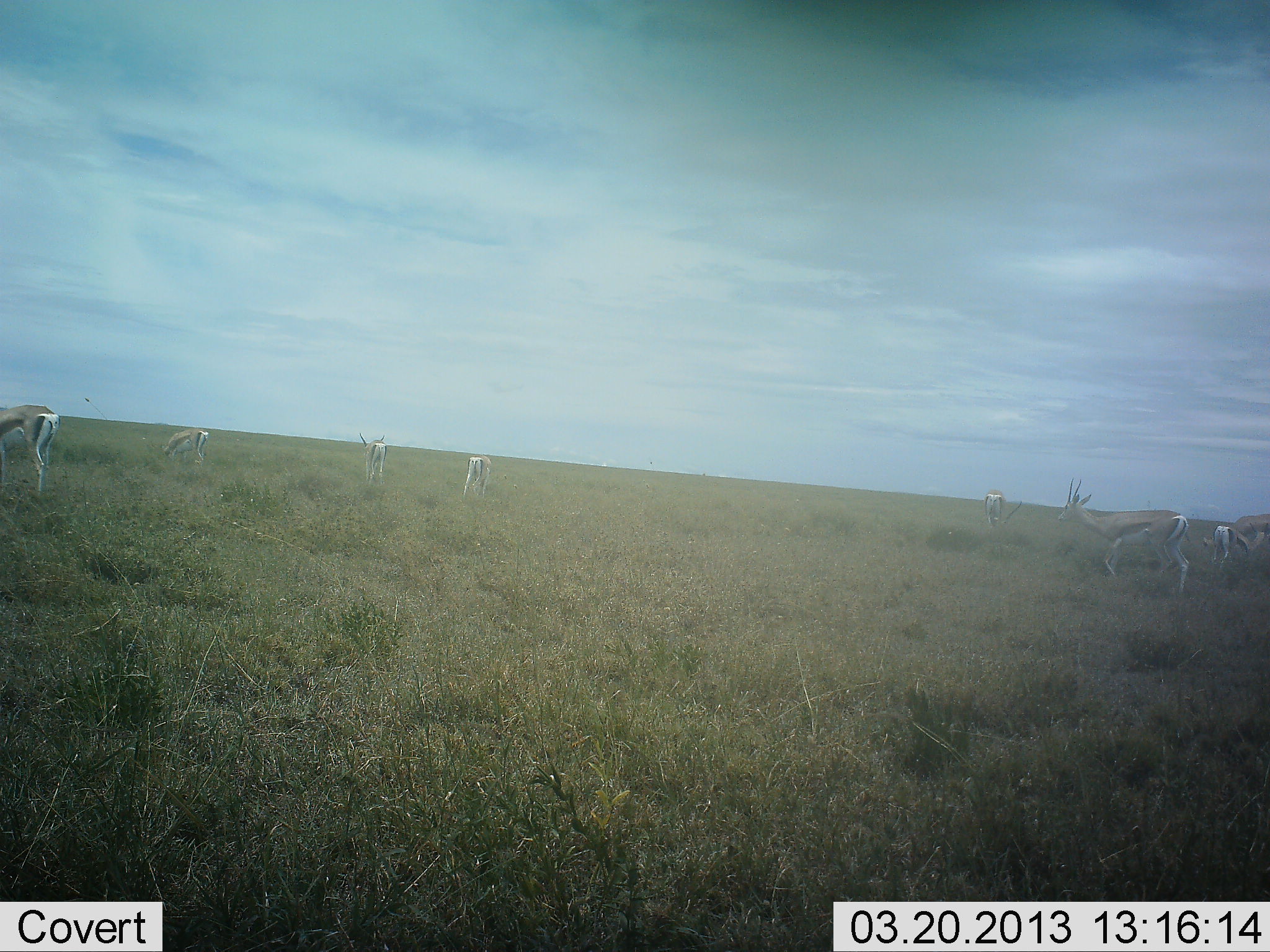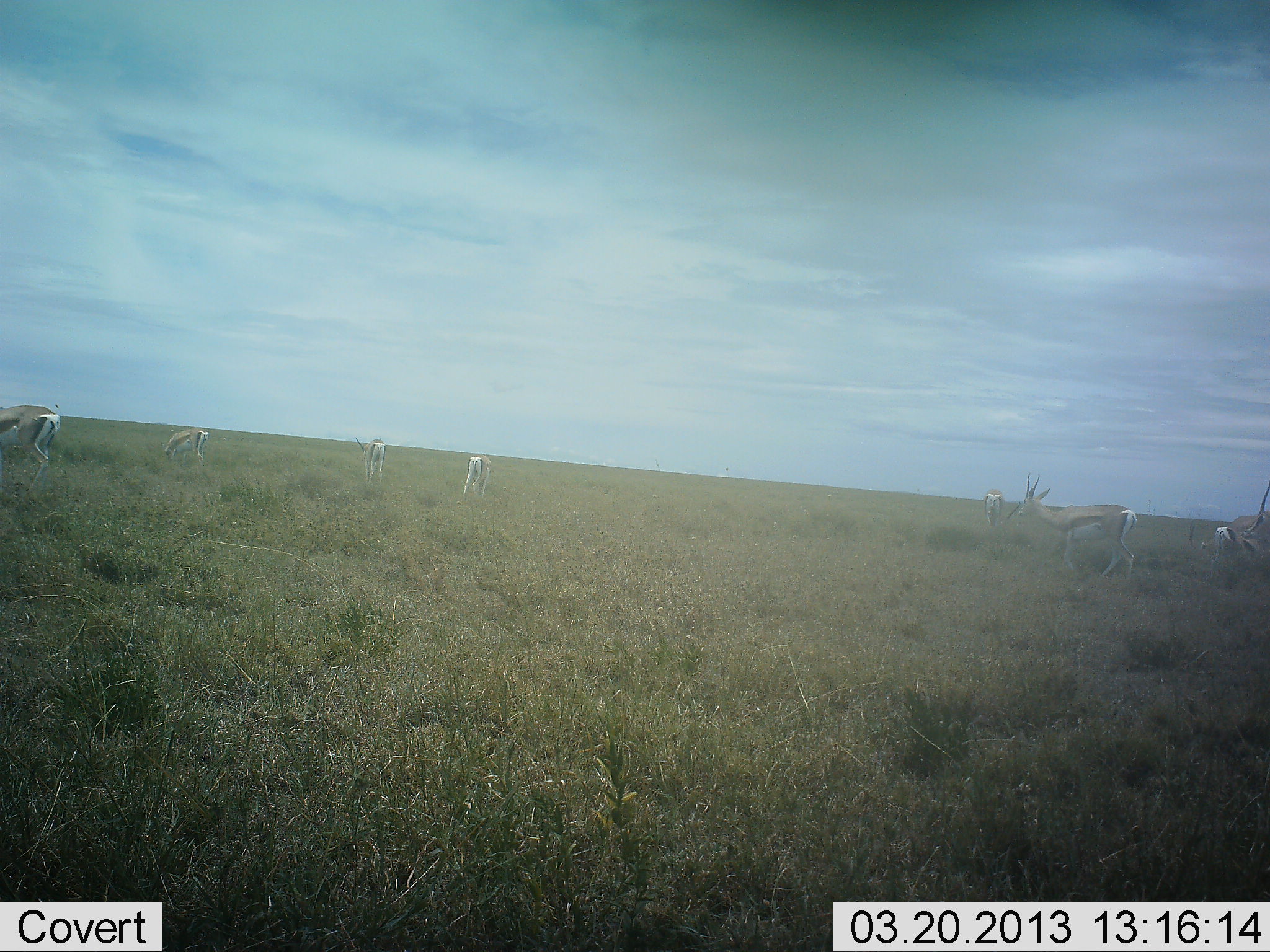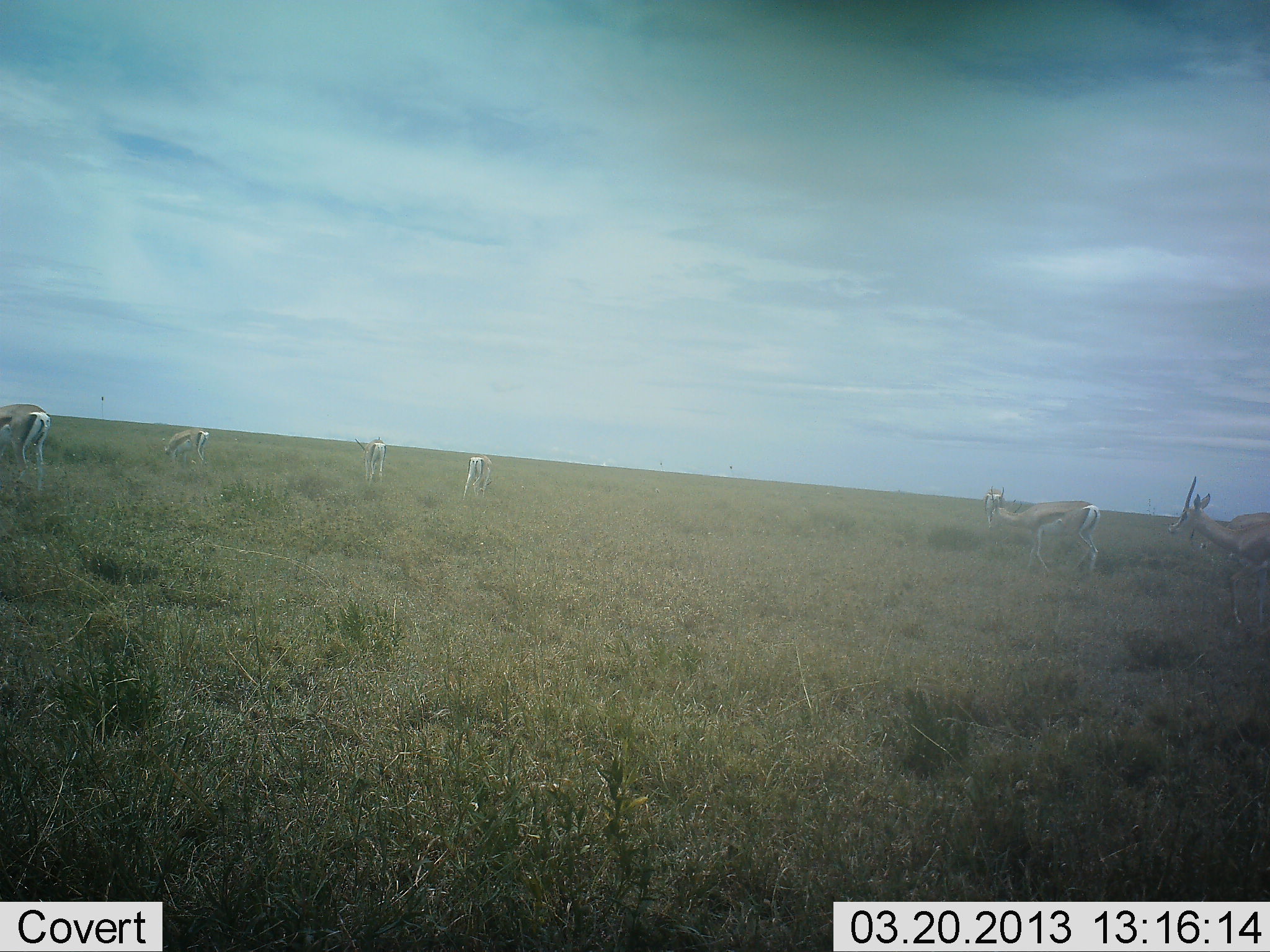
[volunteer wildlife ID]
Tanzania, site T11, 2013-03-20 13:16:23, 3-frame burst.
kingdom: Animalia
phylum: Chordata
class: Mammalia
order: Artiodactyla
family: Bovidae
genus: Eudorcas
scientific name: Eudorcas thomsonii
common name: thomson's gazelle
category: gazellethomsons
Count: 8.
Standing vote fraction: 50%.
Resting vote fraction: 0%.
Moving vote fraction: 67%.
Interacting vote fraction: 0%.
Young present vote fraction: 0%.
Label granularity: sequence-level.